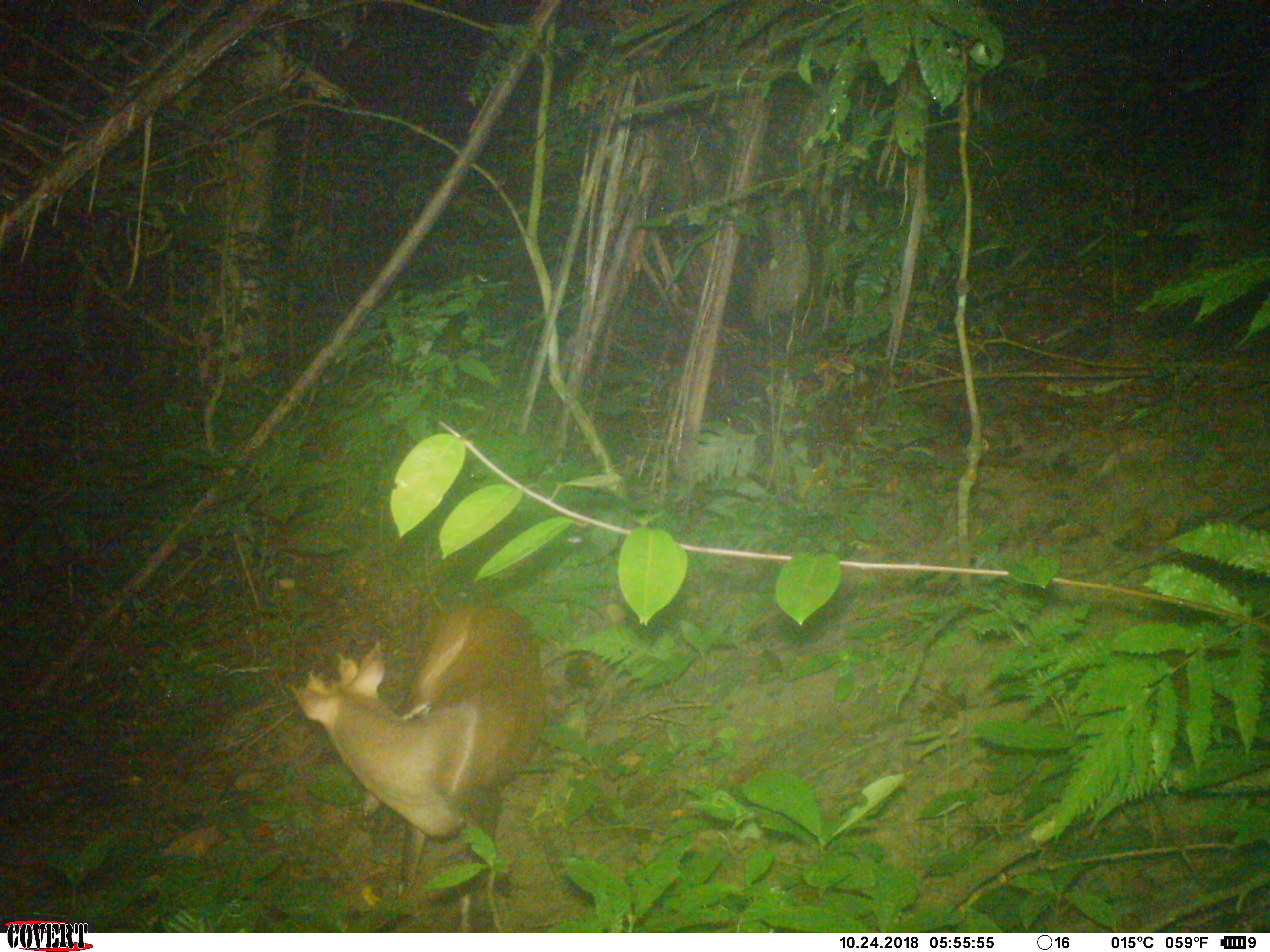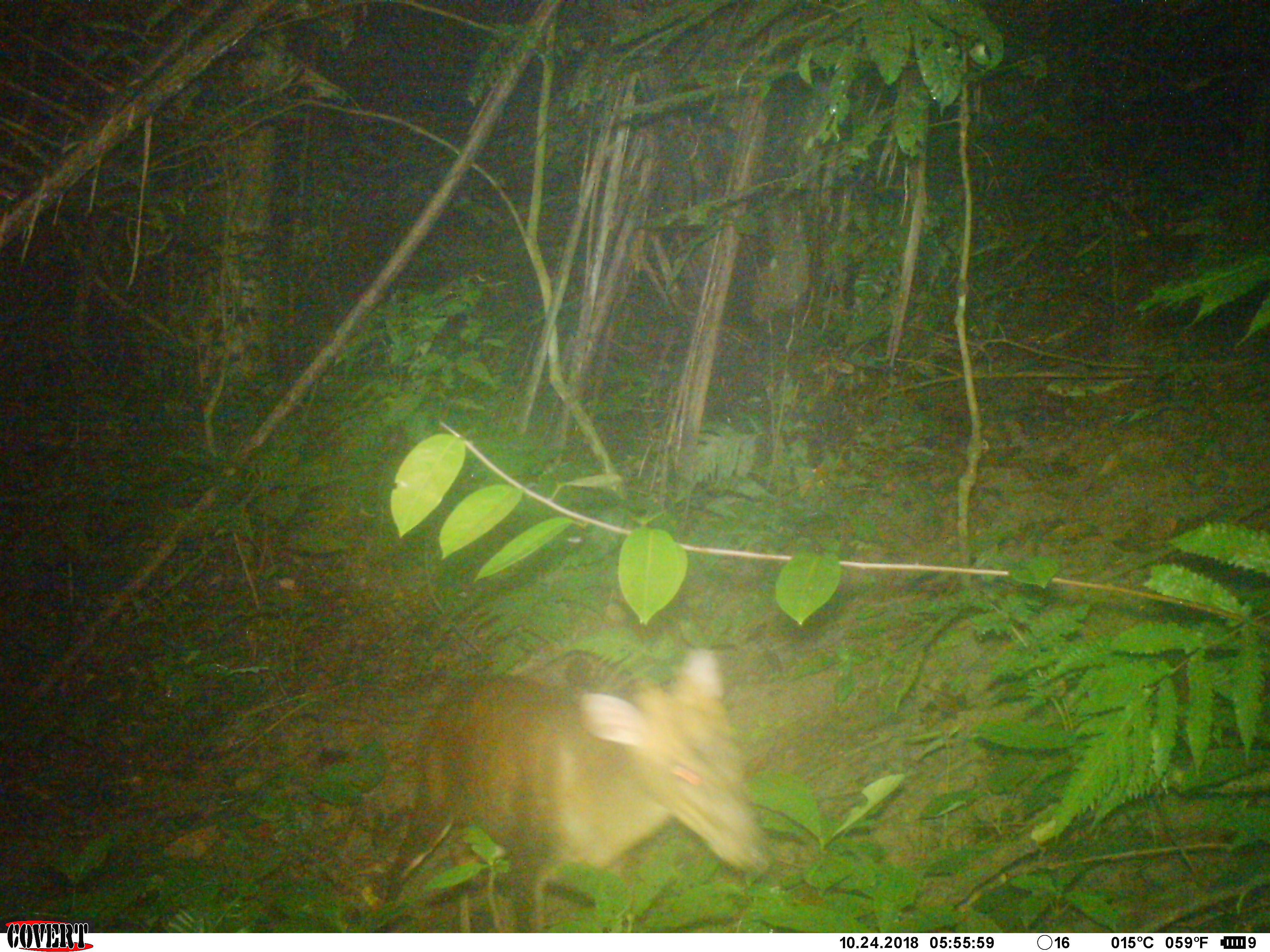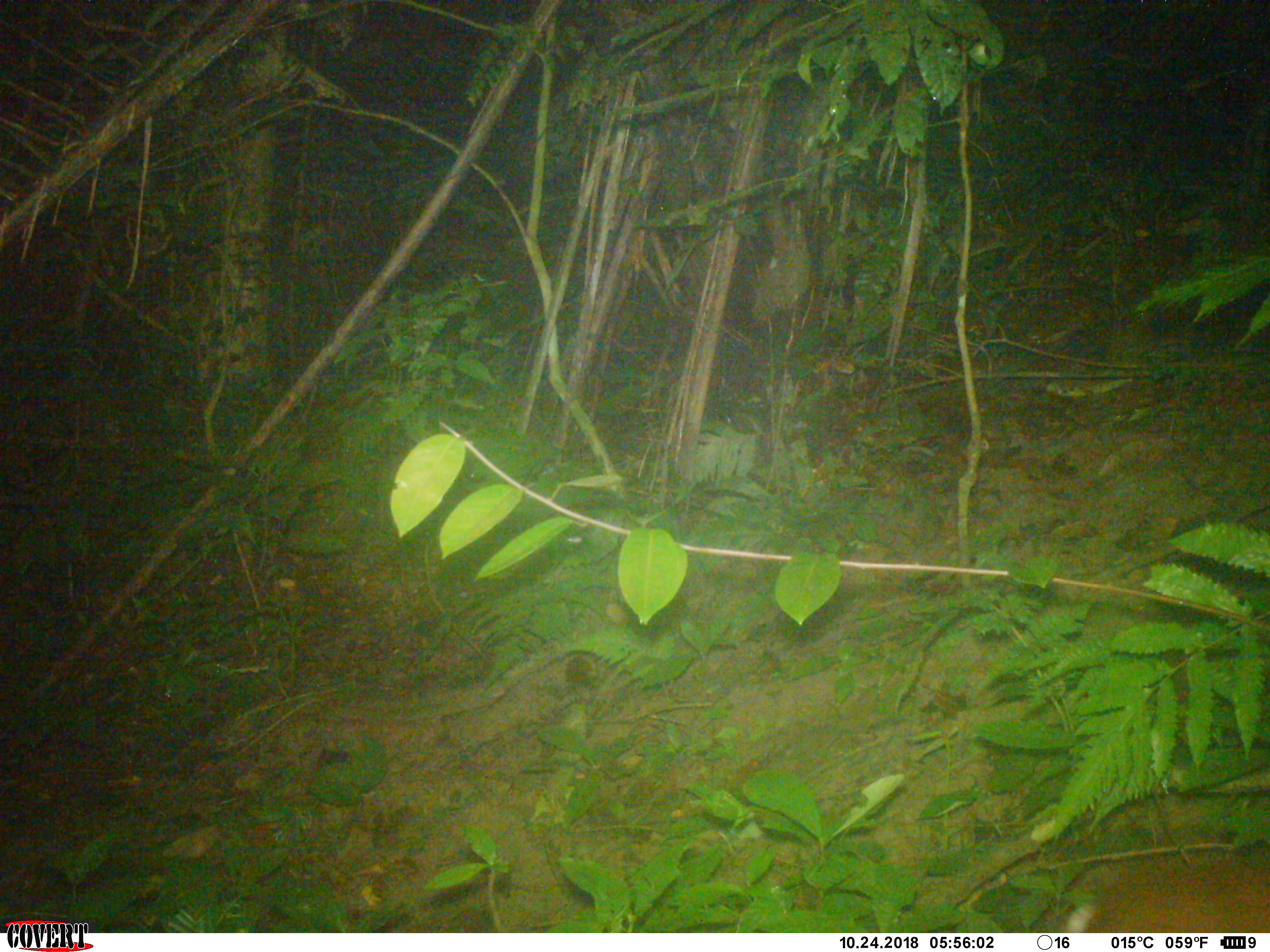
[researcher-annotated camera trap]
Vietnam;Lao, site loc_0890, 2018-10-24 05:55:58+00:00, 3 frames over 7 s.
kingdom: Animalia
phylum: Chordata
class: Mammalia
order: Artiodactyla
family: Cervidae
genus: Muntiacus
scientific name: Muntiacus rooseveltorum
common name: roosevelt's muntjac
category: roosevelts muntjac group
Roosevelts muntjac group (roosevelt's muntjac) (Muntiacus rooseveltorum). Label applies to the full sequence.